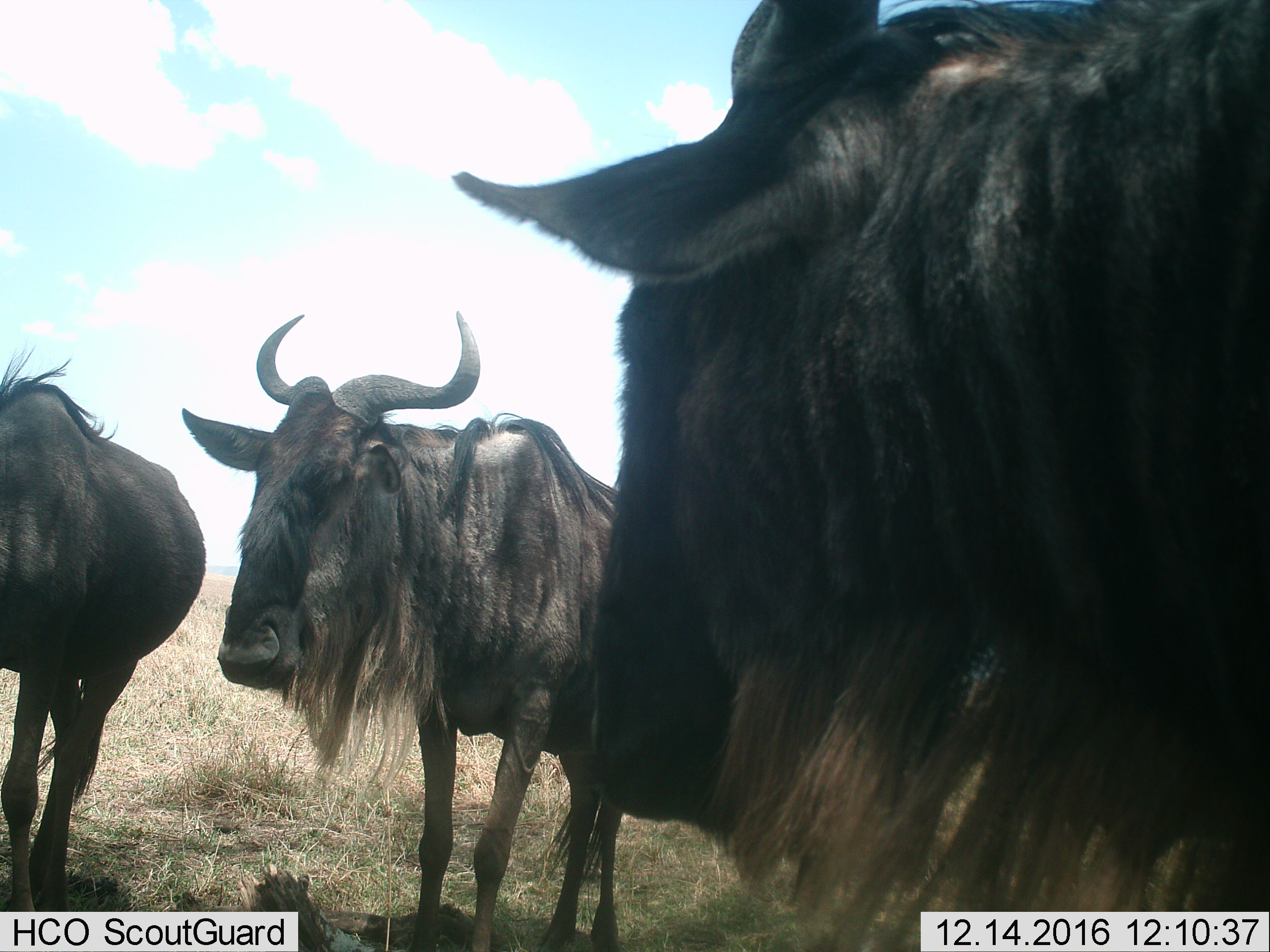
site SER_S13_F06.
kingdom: Animalia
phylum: Chordata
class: Mammalia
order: Artiodactyla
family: Bovidae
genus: Connochaetes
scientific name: Connochaetes taurinus taurinus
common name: blue wildebeest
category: wildebeestblue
Wildebeestblue (blue wildebeest) (Connochaetes taurinus taurinus), count 3. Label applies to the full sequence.